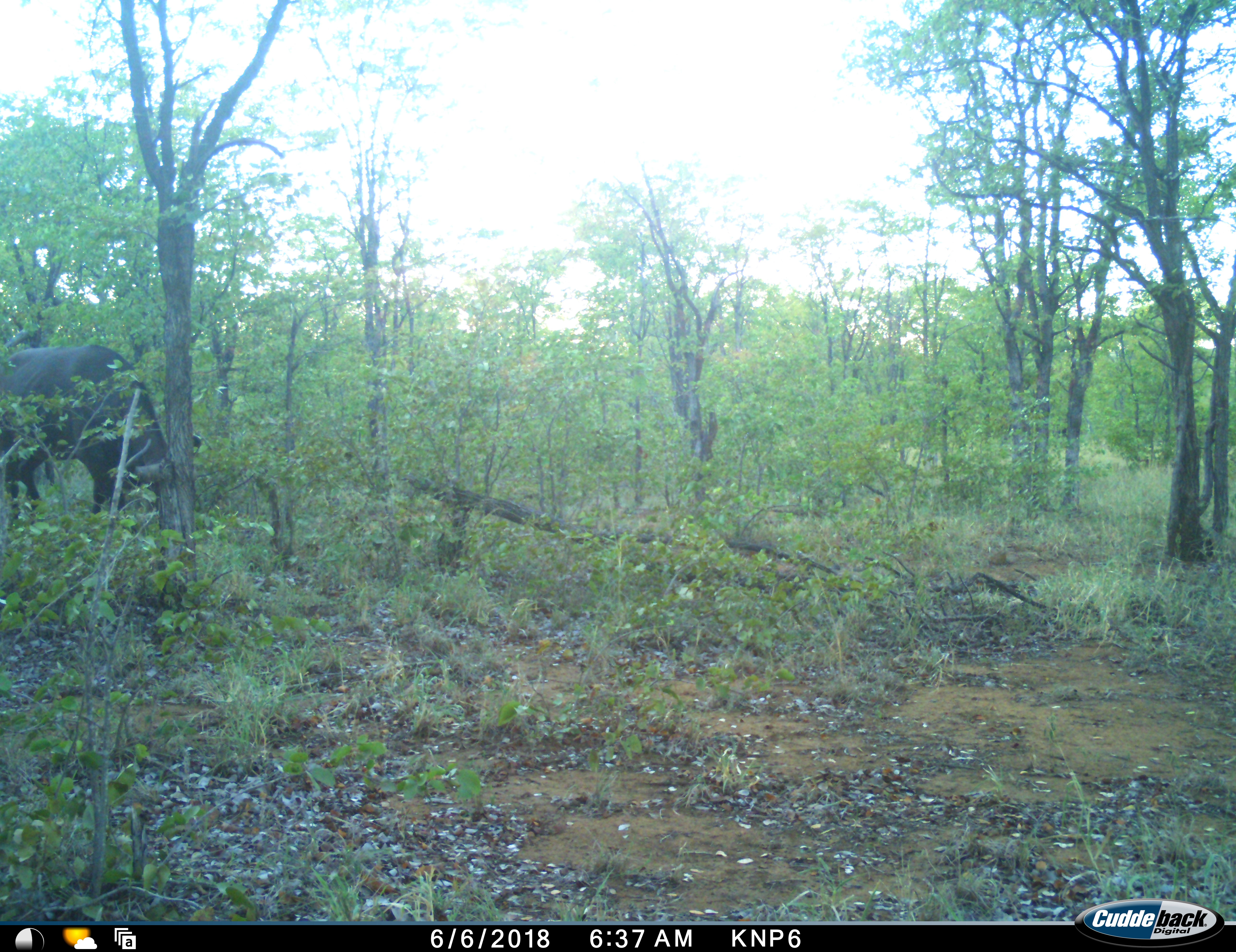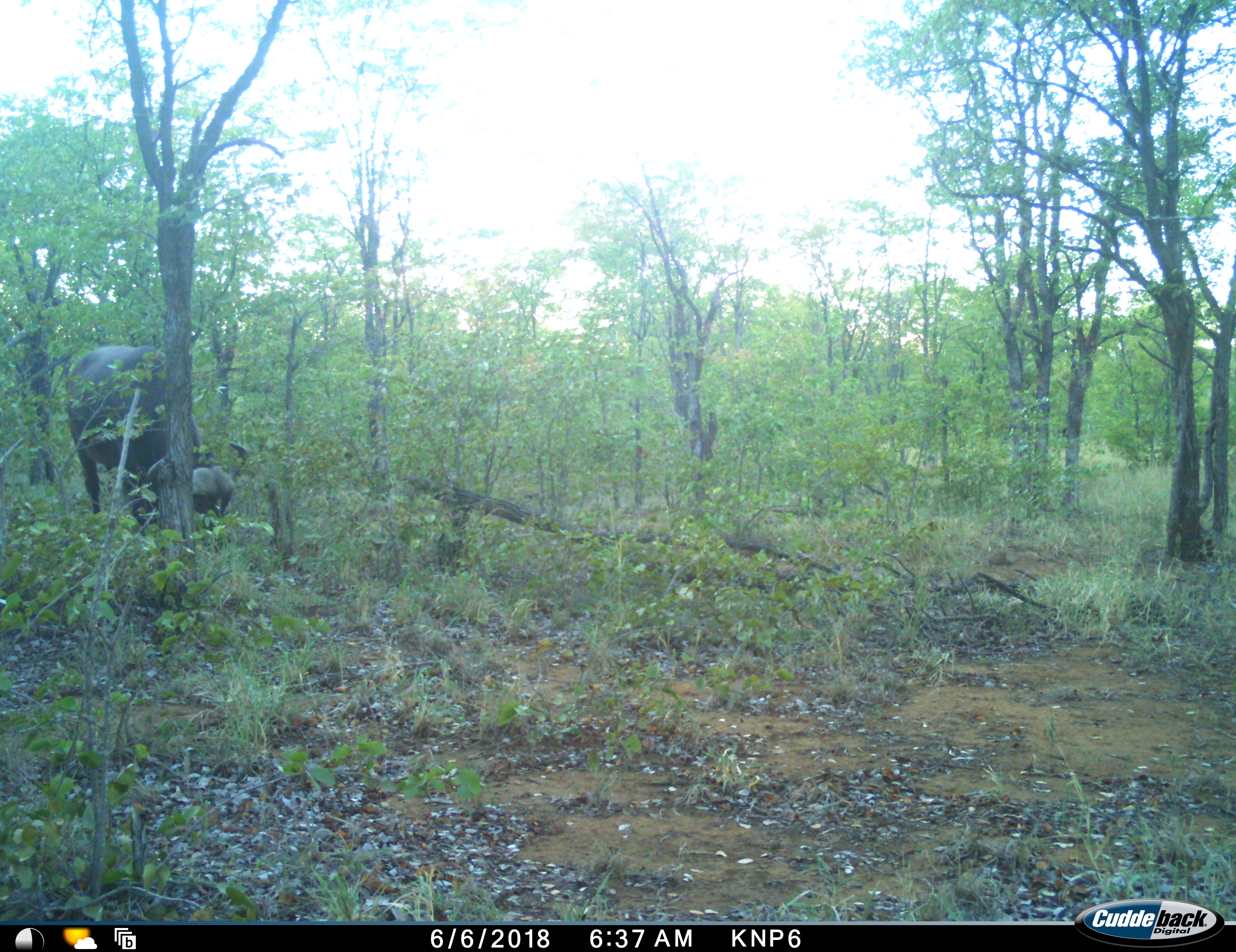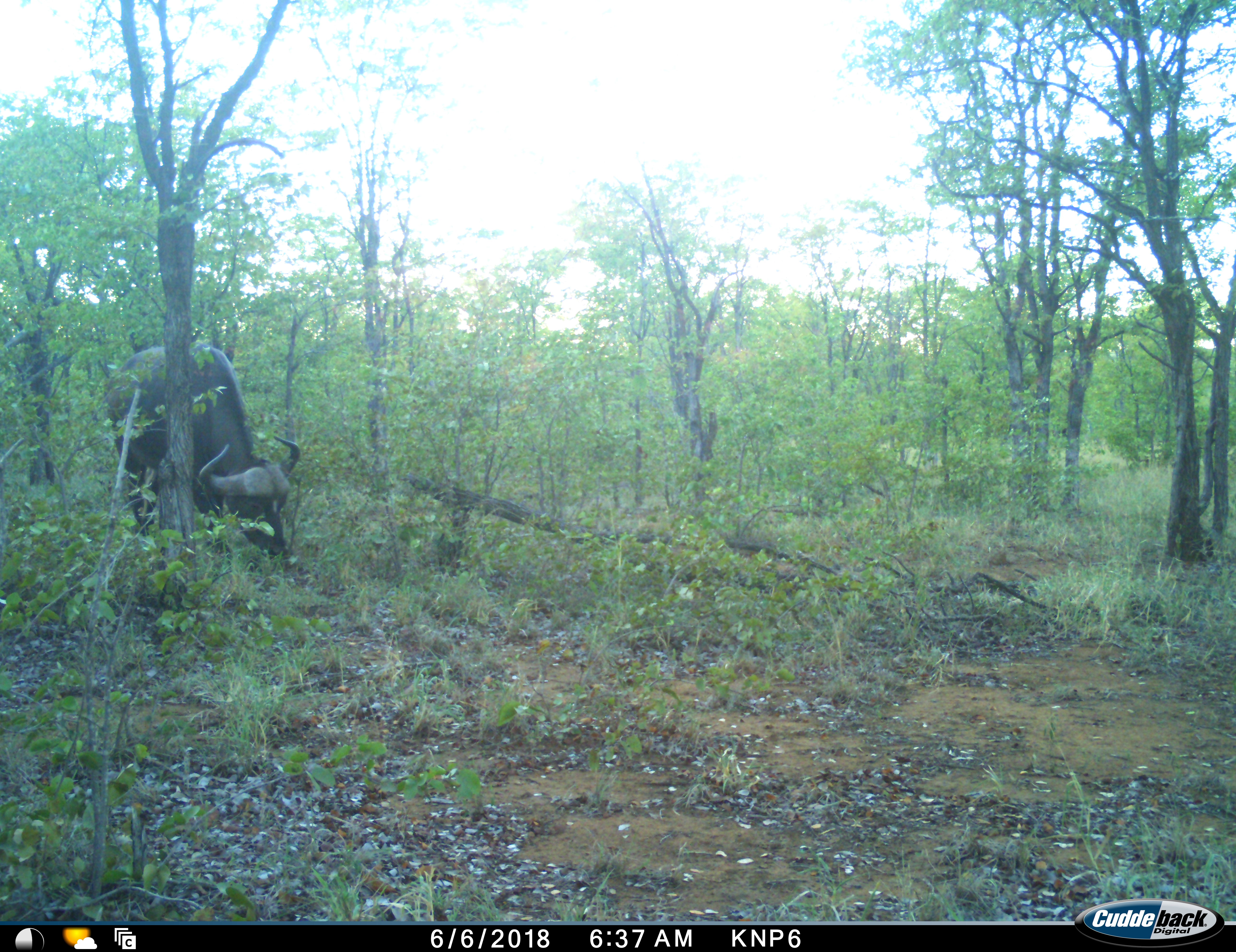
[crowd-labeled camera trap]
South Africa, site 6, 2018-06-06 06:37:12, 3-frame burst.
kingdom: Animalia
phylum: Chordata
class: Mammalia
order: Artiodactyla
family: Bovidae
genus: Syncerus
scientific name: Syncerus caffer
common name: cape buffalo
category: buffalo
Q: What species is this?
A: Buffalo (cape buffalo) (Syncerus caffer).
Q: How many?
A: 1.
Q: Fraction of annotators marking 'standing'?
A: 0%.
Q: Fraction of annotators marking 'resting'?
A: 0%.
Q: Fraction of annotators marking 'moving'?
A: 50%.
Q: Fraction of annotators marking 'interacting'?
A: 0%.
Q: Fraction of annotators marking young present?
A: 0%.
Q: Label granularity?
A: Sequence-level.